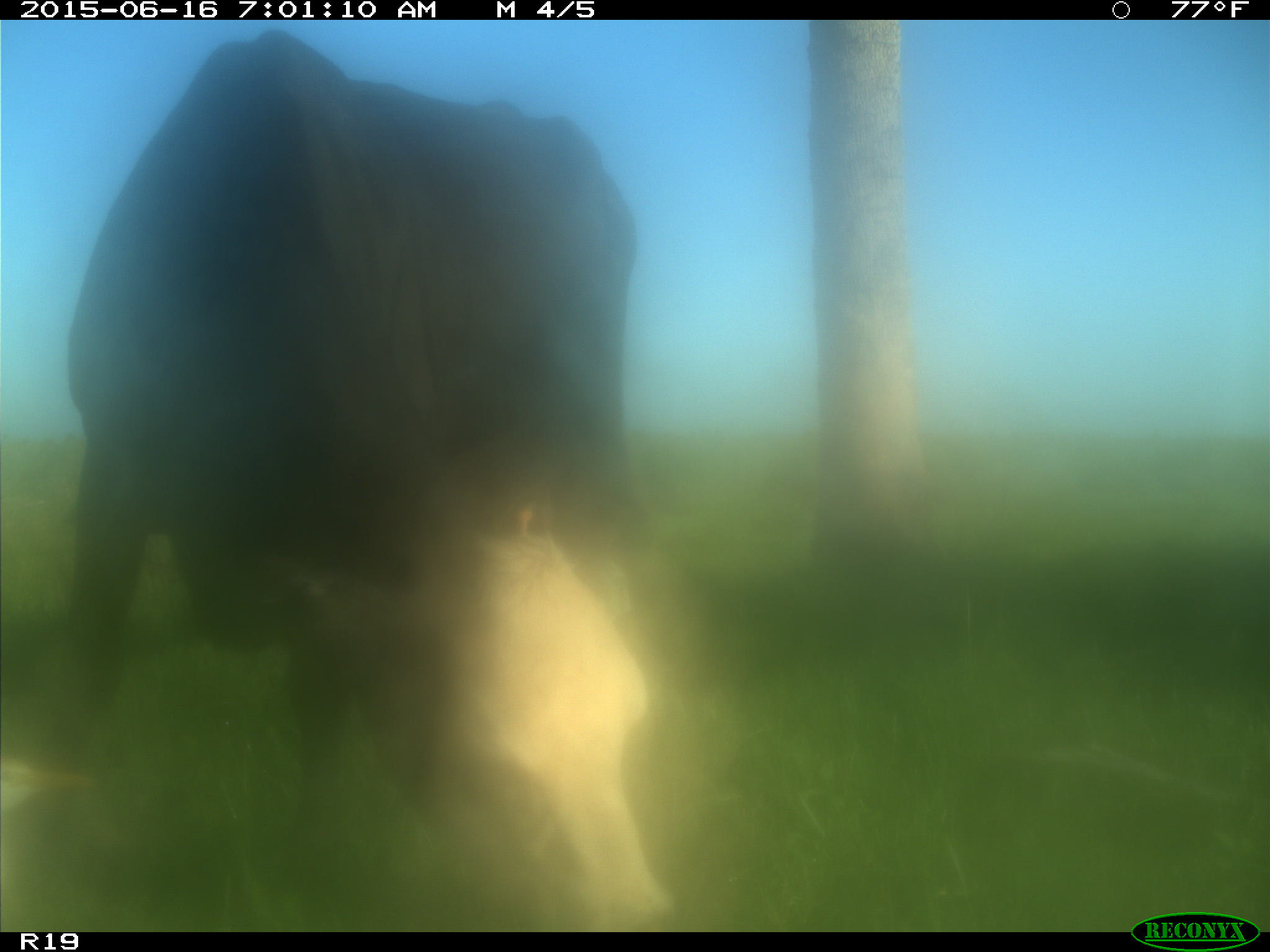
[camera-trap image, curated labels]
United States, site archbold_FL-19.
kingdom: Animalia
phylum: Chordata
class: Mammalia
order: Artiodactyla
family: Bovidae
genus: Bos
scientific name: Bos taurus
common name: domestic cow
Bos taurus (domestic cow).